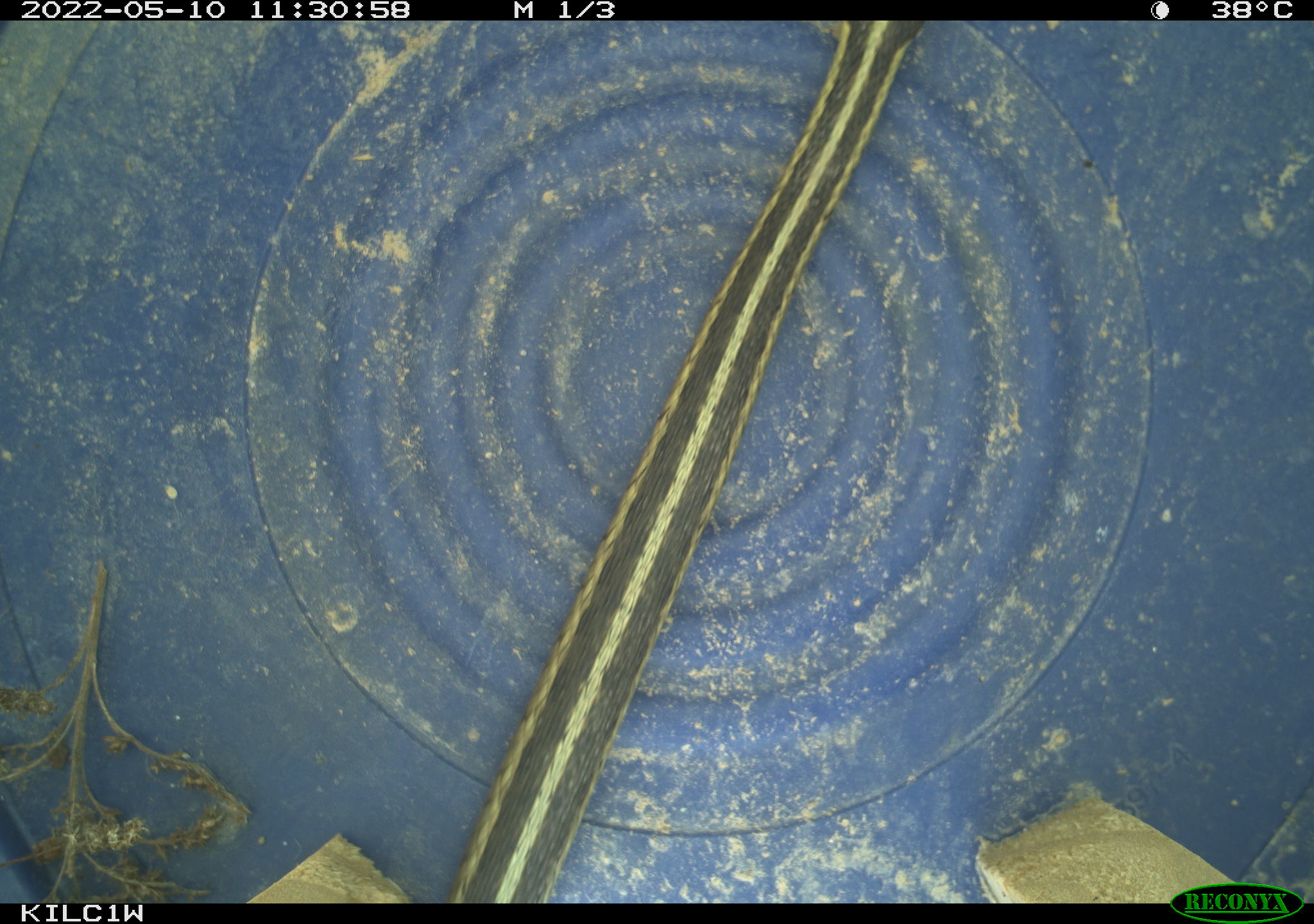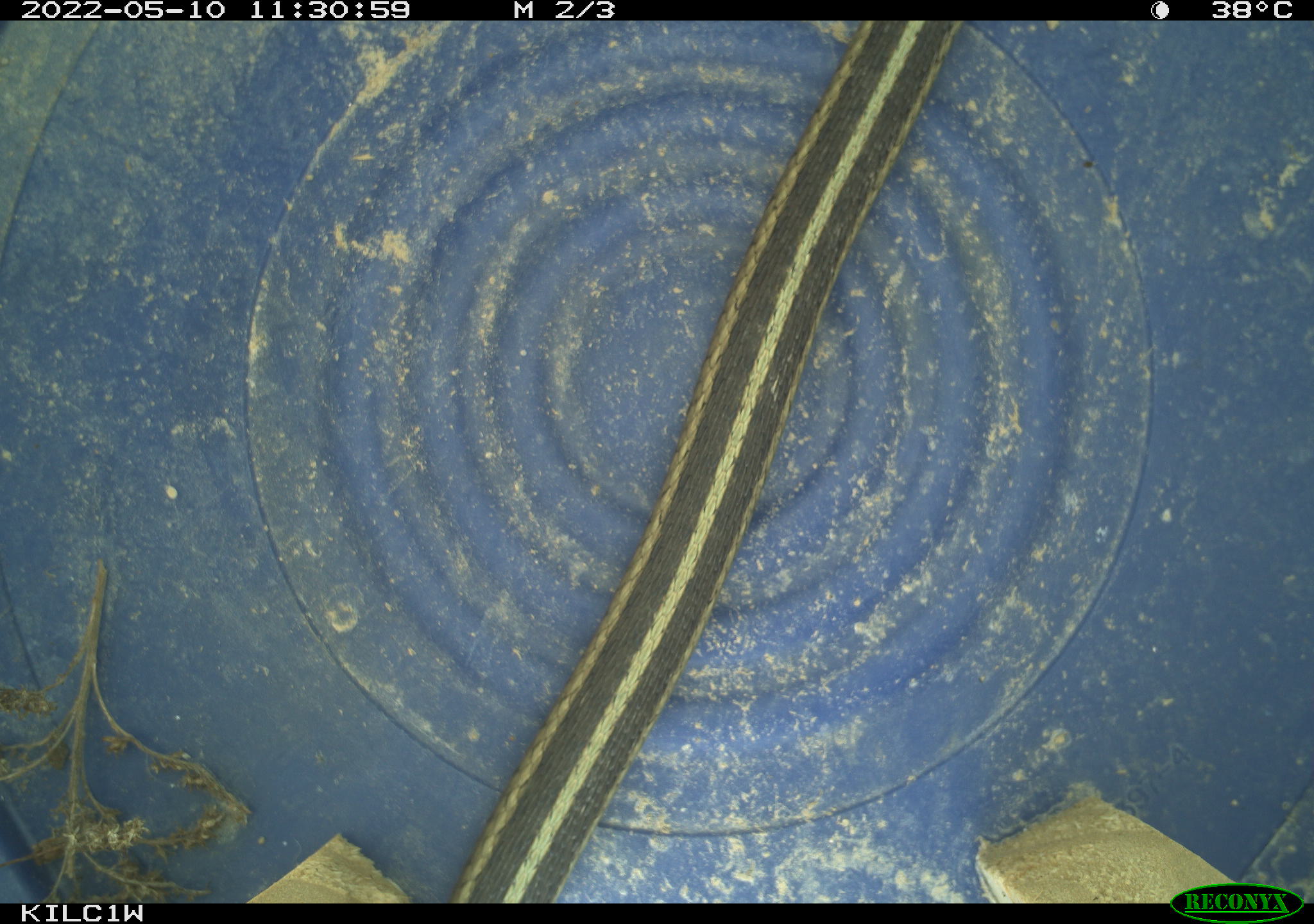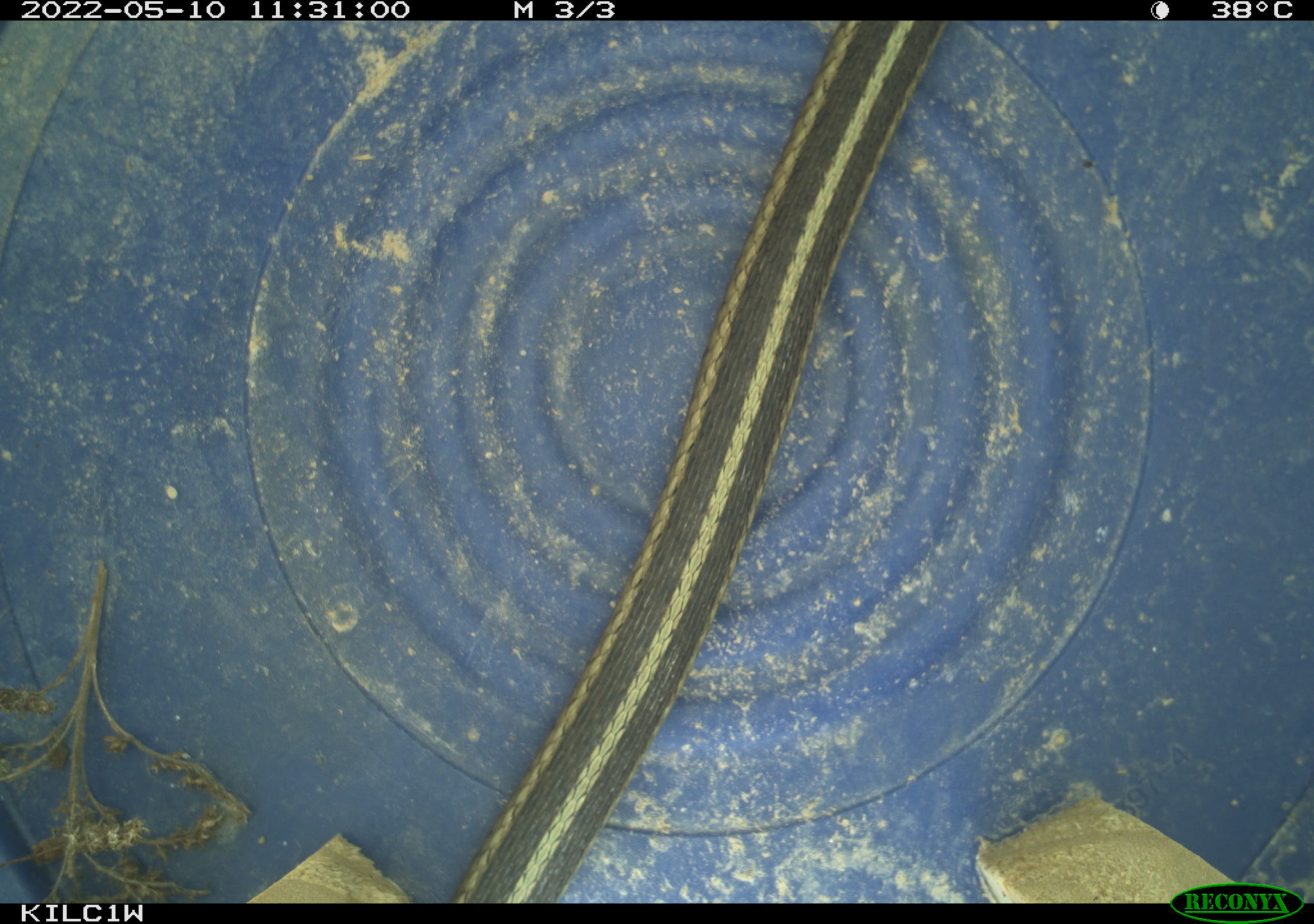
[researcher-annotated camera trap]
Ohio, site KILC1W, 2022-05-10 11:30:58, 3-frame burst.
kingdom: Animalia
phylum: Chordata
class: Reptilia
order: Squamata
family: Colubridae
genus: Thamnophis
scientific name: Thamnophis sirtalis sirtalis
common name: eastern gartersnake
Eastern gartersnake (Thamnophis sirtalis sirtalis).